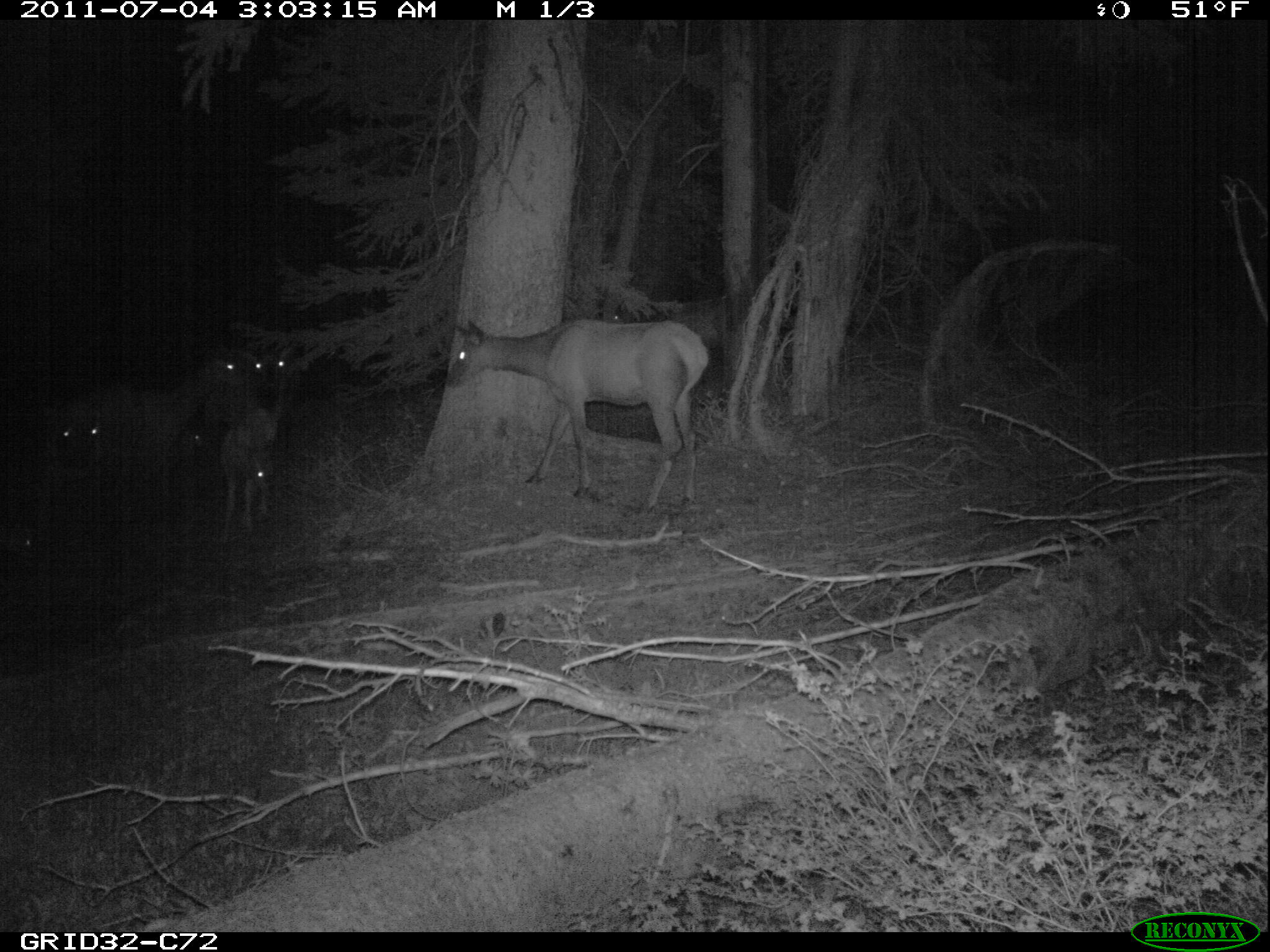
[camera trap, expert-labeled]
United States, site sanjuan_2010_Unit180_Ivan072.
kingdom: Animalia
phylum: Chordata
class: Mammalia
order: Artiodactyla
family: Cervidae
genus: Cervus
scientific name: Cervus elaphus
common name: red deer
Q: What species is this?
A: Cervus elaphus (red deer).